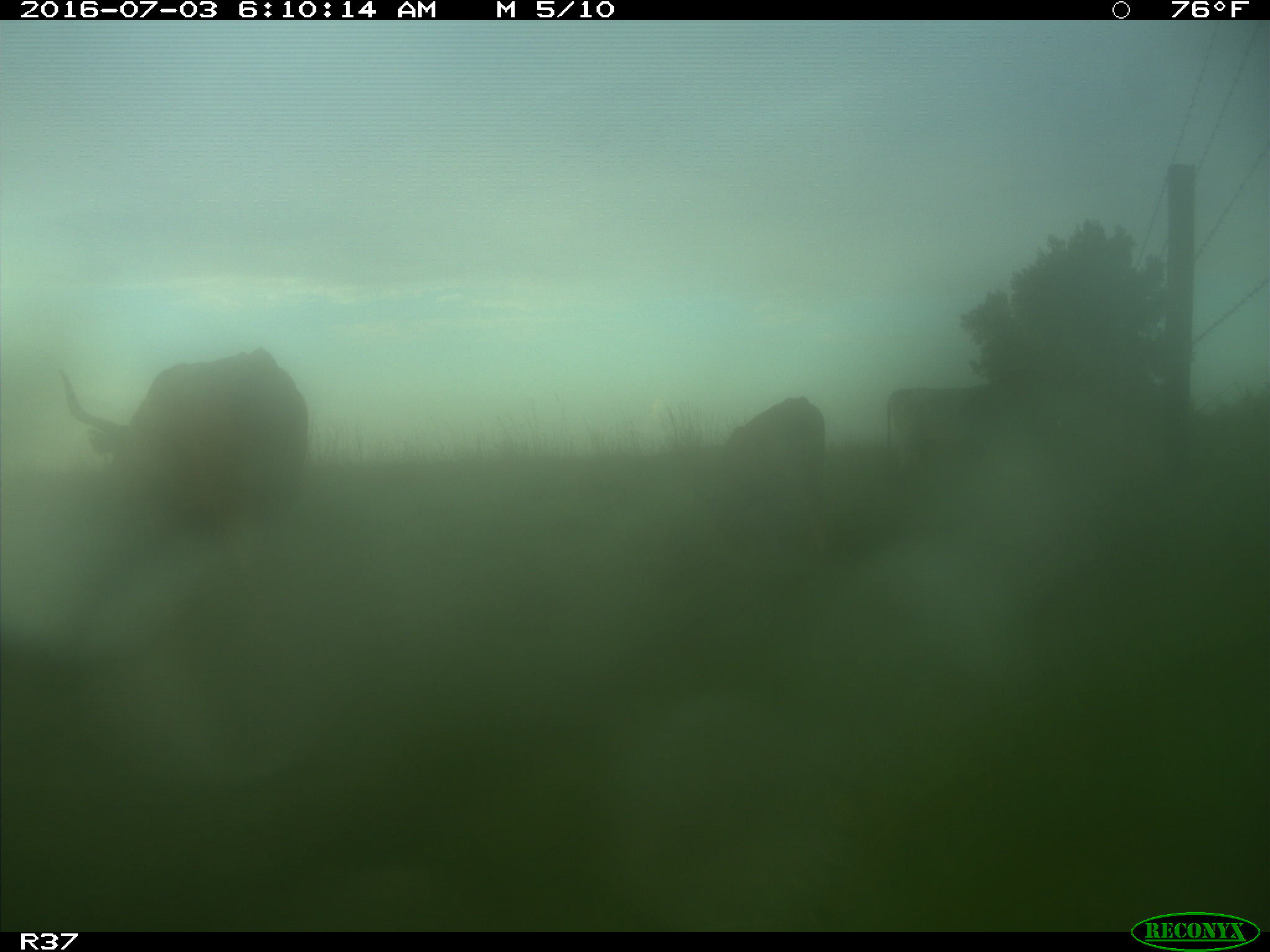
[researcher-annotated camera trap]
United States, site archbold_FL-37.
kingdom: Animalia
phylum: Chordata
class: Mammalia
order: Artiodactyla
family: Bovidae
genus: Bos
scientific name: Bos taurus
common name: domestic cow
Bos taurus (domestic cow).